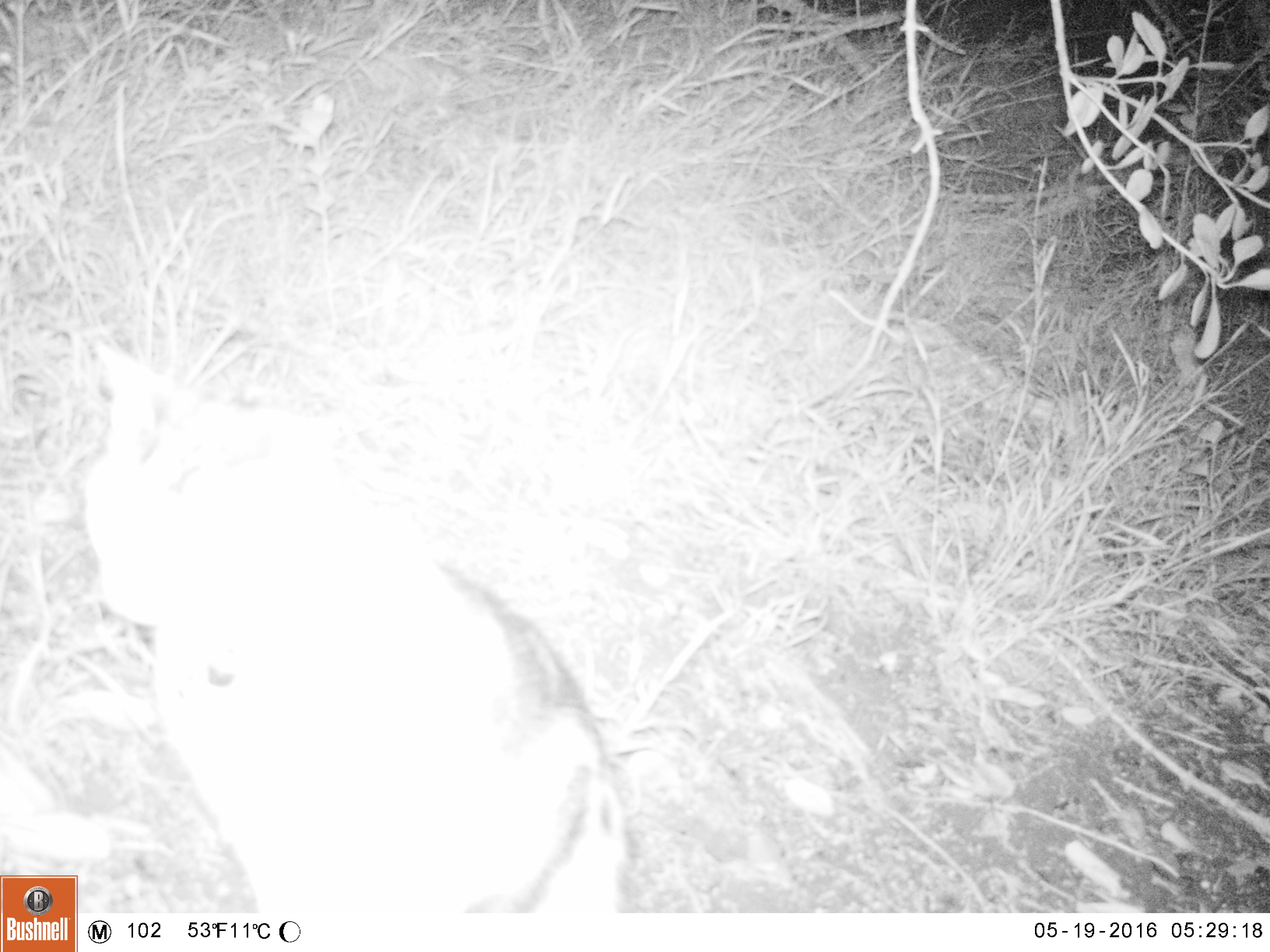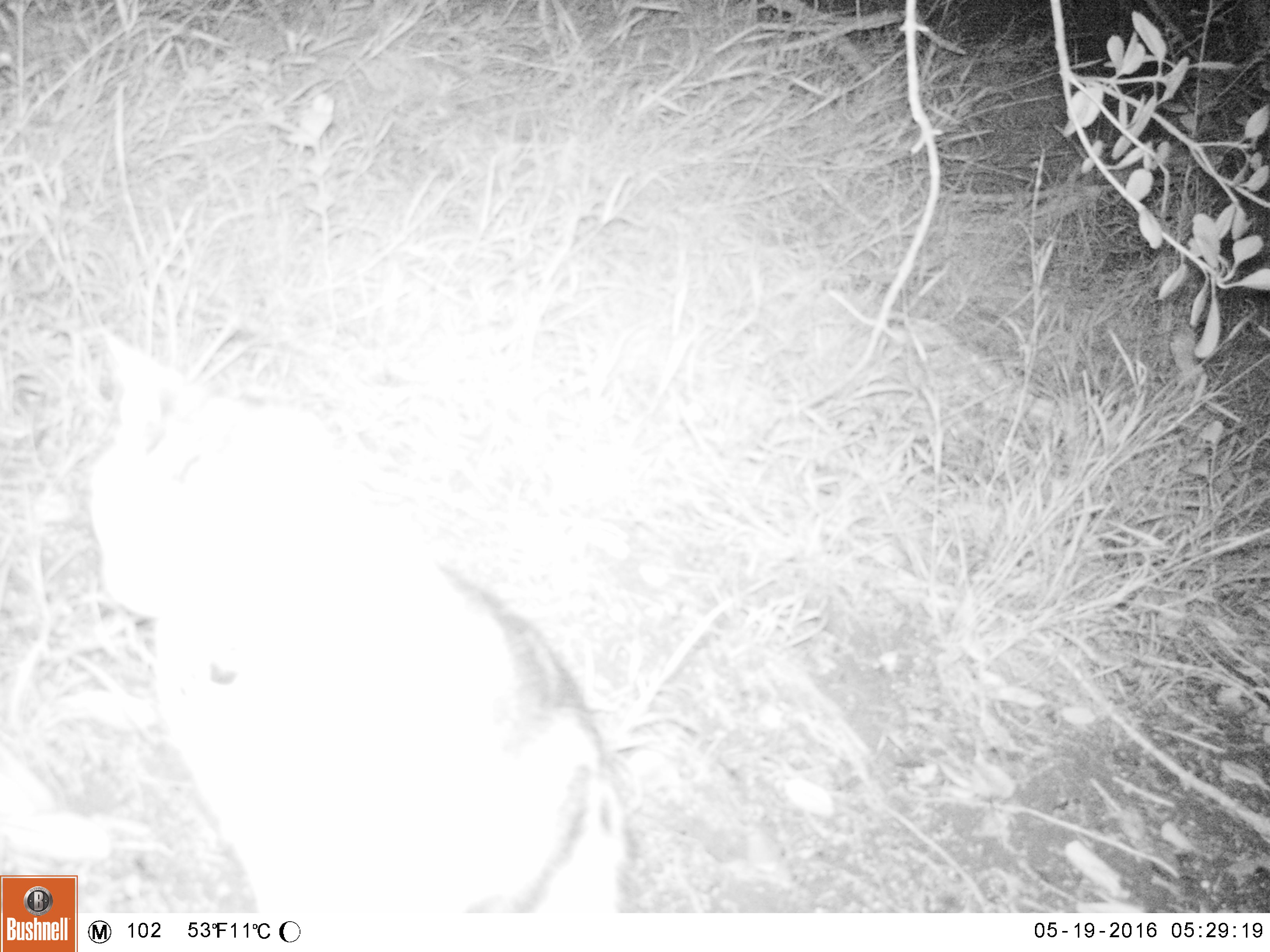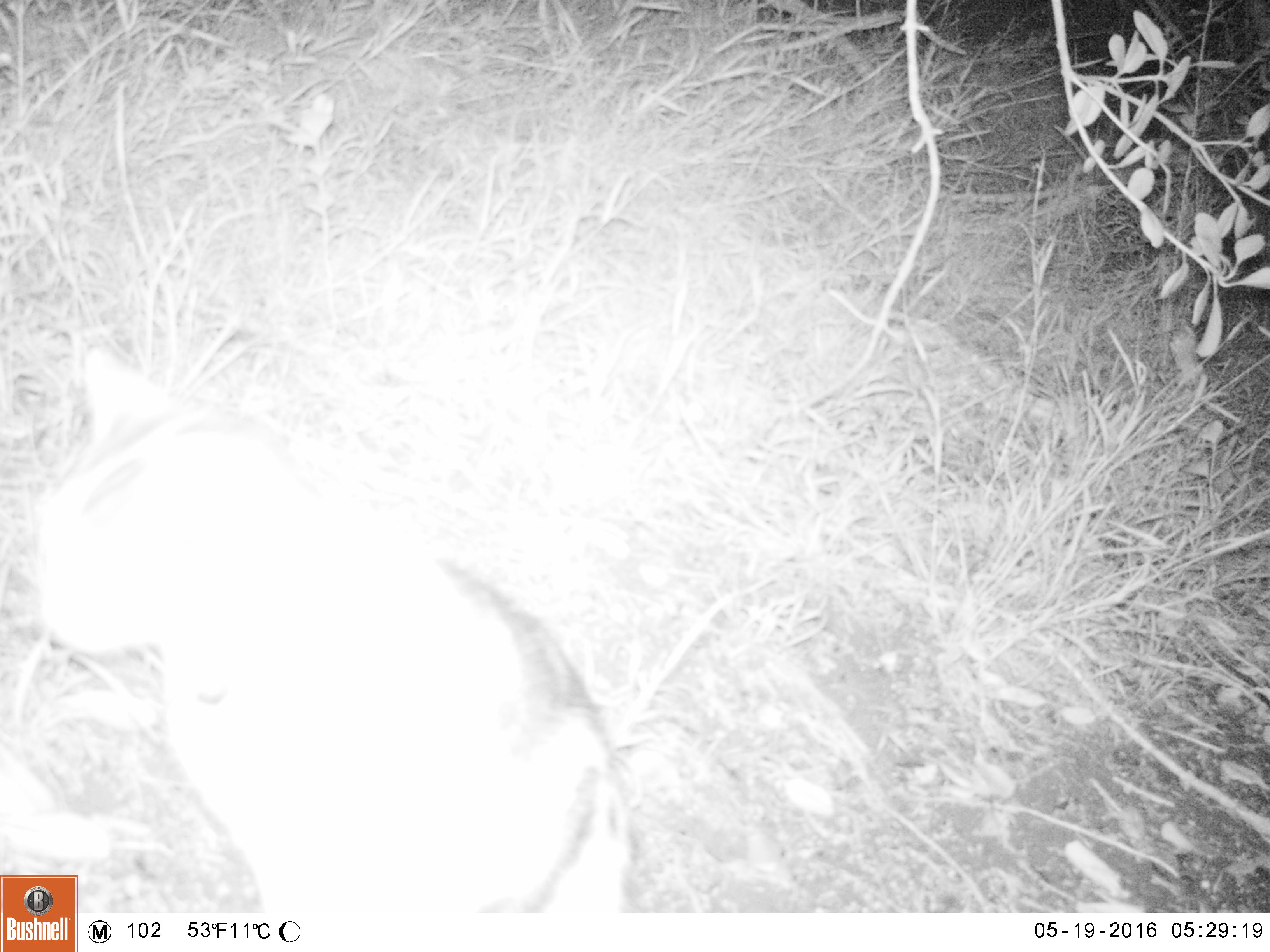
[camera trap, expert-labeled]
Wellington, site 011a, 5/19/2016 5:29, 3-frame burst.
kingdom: Animalia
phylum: Chordata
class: Mammalia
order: Carnivora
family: Felidae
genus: Felis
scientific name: Felis catus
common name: cat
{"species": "cat (Felis catus)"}